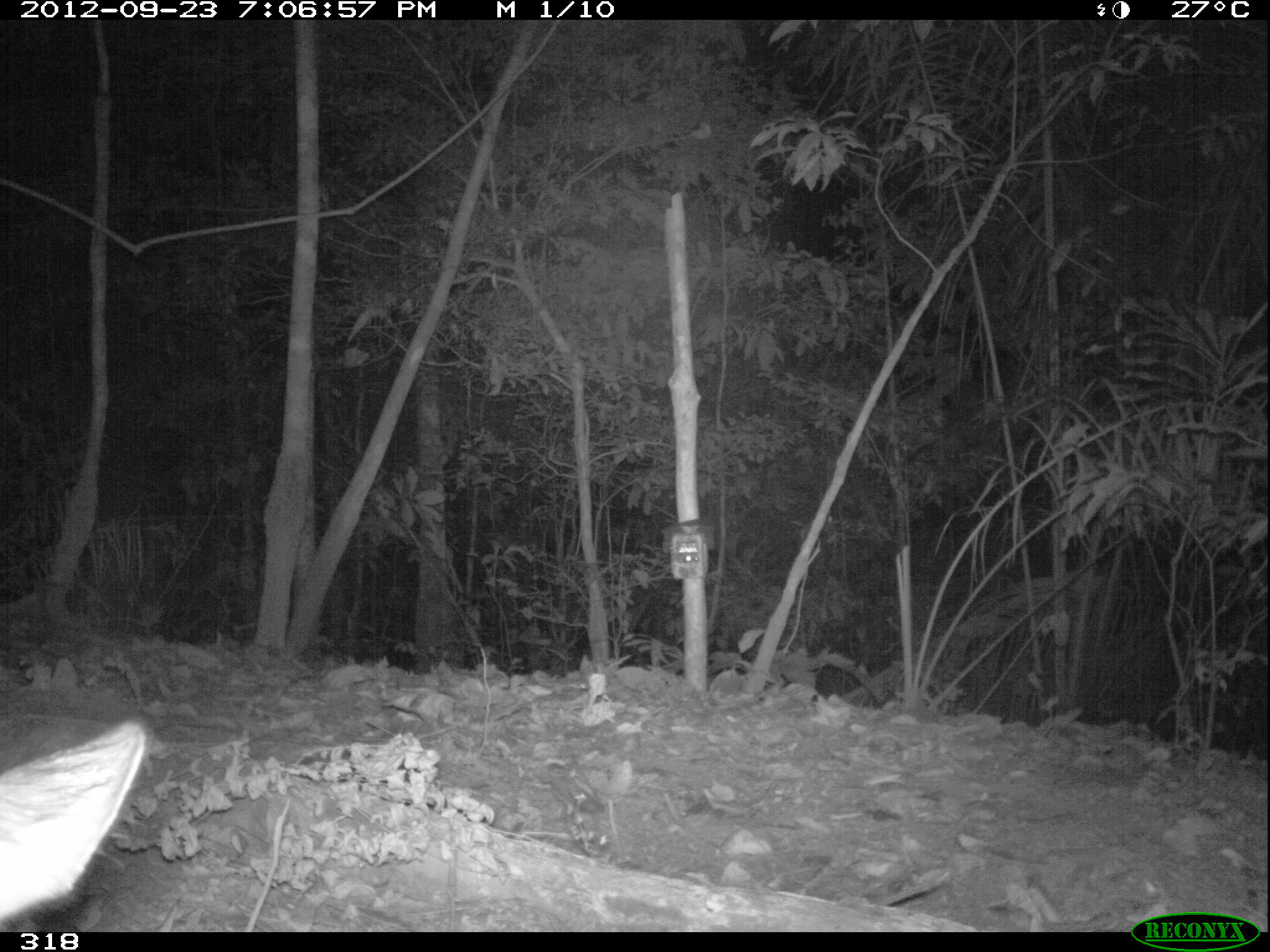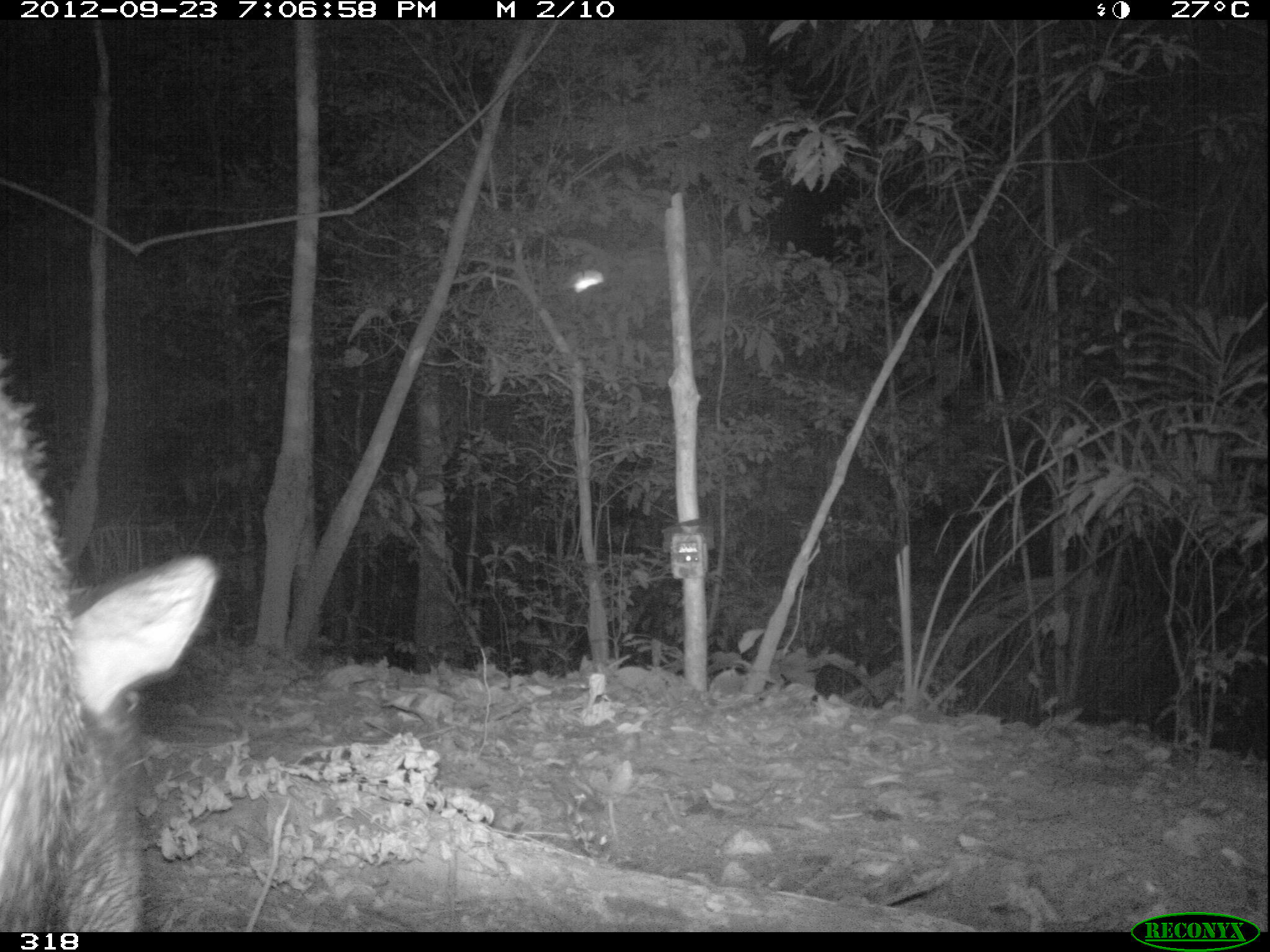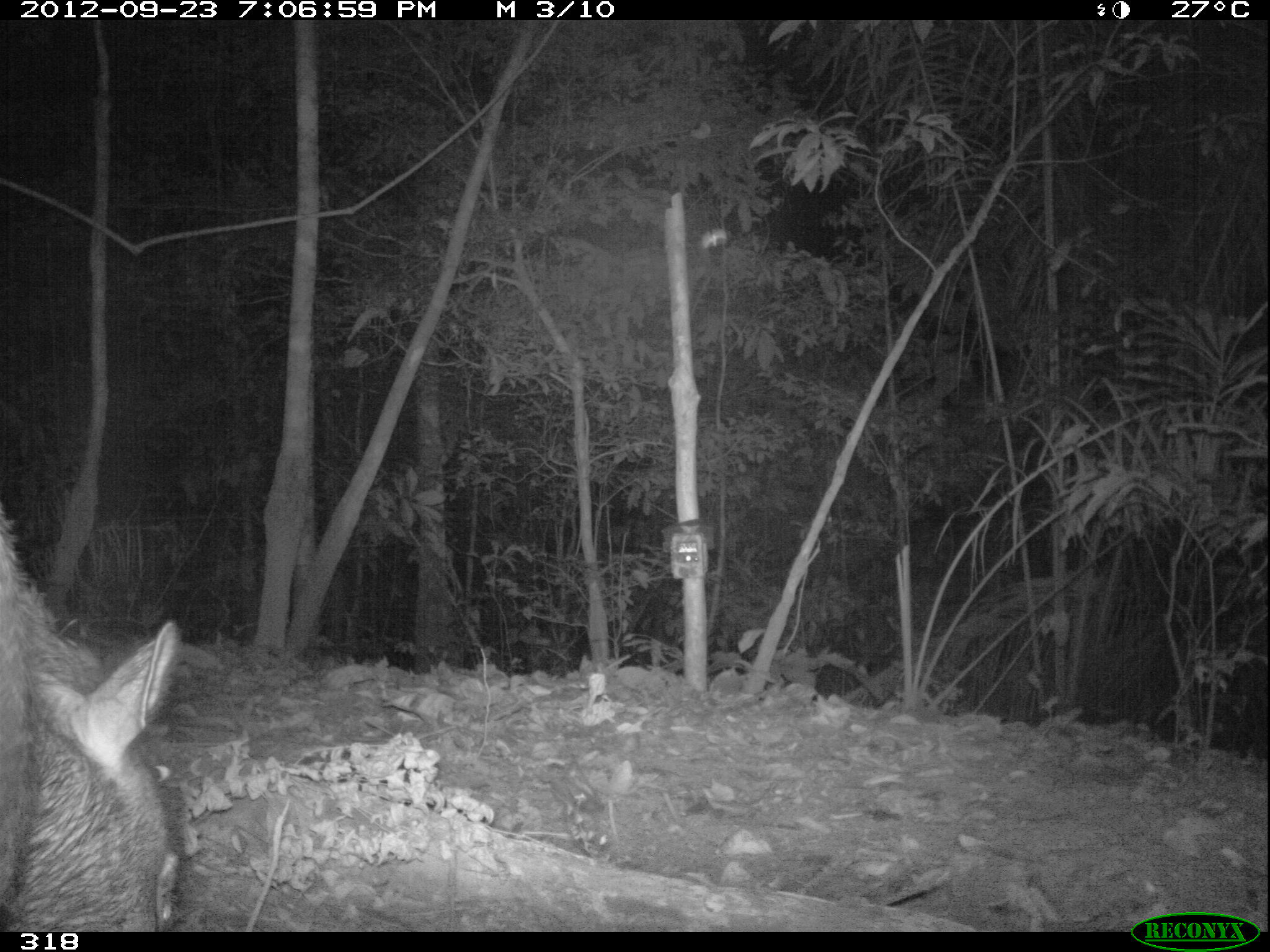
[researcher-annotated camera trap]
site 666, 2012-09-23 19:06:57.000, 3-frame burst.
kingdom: Animalia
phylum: Chordata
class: Mammalia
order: Artiodactyla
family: Tayassuidae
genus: Tayassu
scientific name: Tayassu pecari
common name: white-lipped peccary